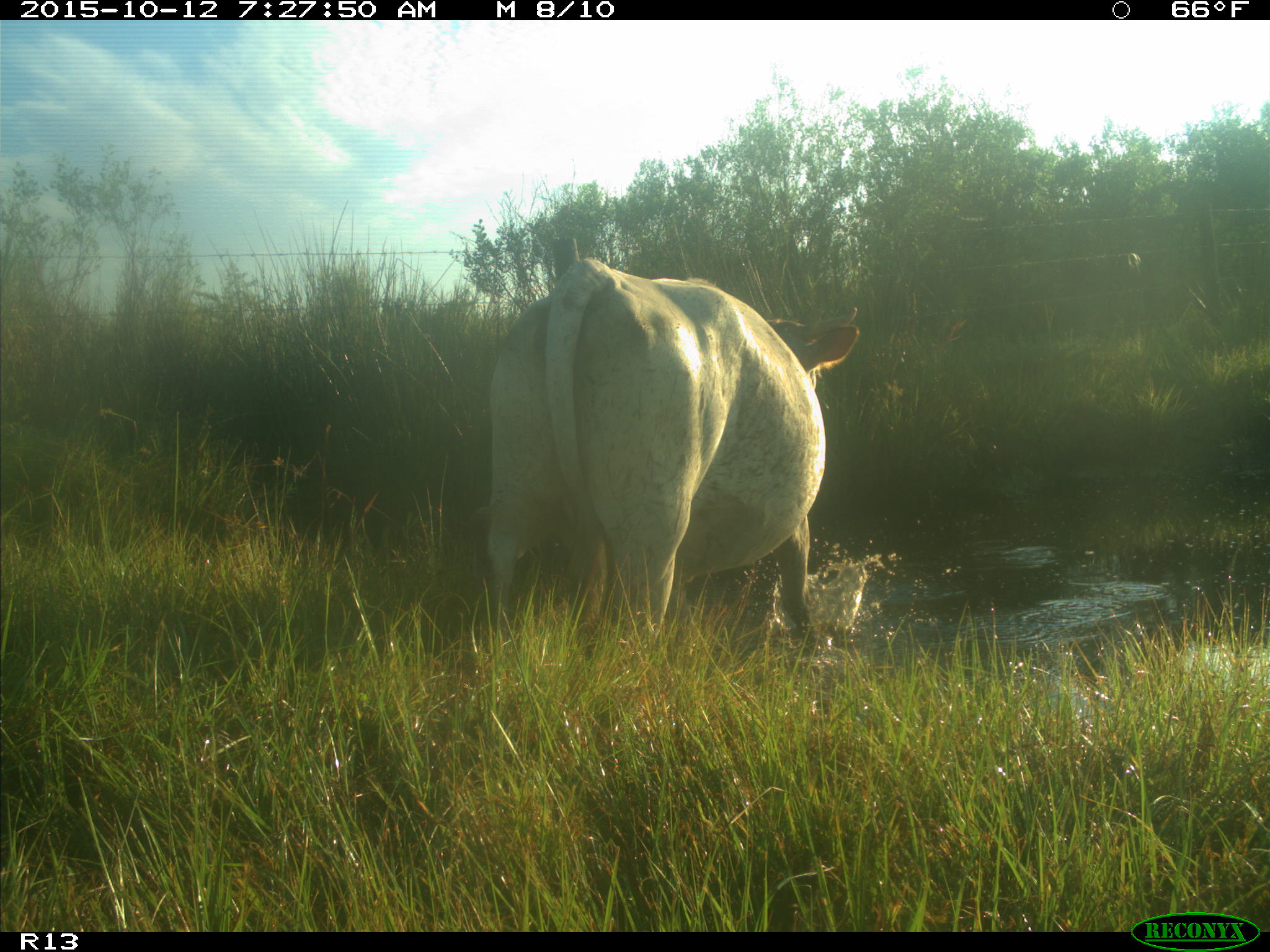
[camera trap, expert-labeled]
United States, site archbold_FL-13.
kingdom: Animalia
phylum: Chordata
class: Mammalia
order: Artiodactyla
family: Bovidae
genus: Bos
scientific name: Bos taurus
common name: domestic cow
Bos taurus (domestic cow).